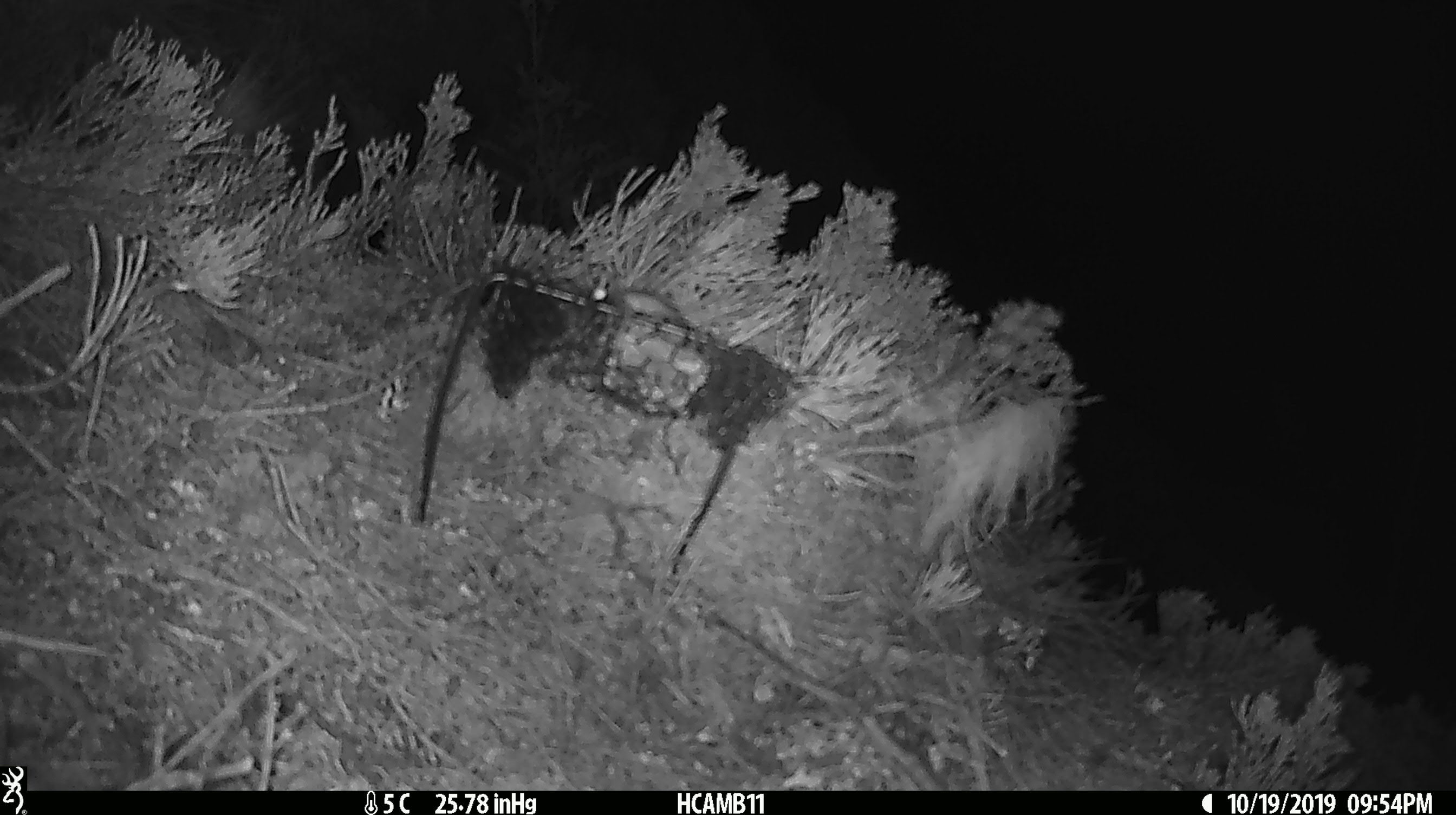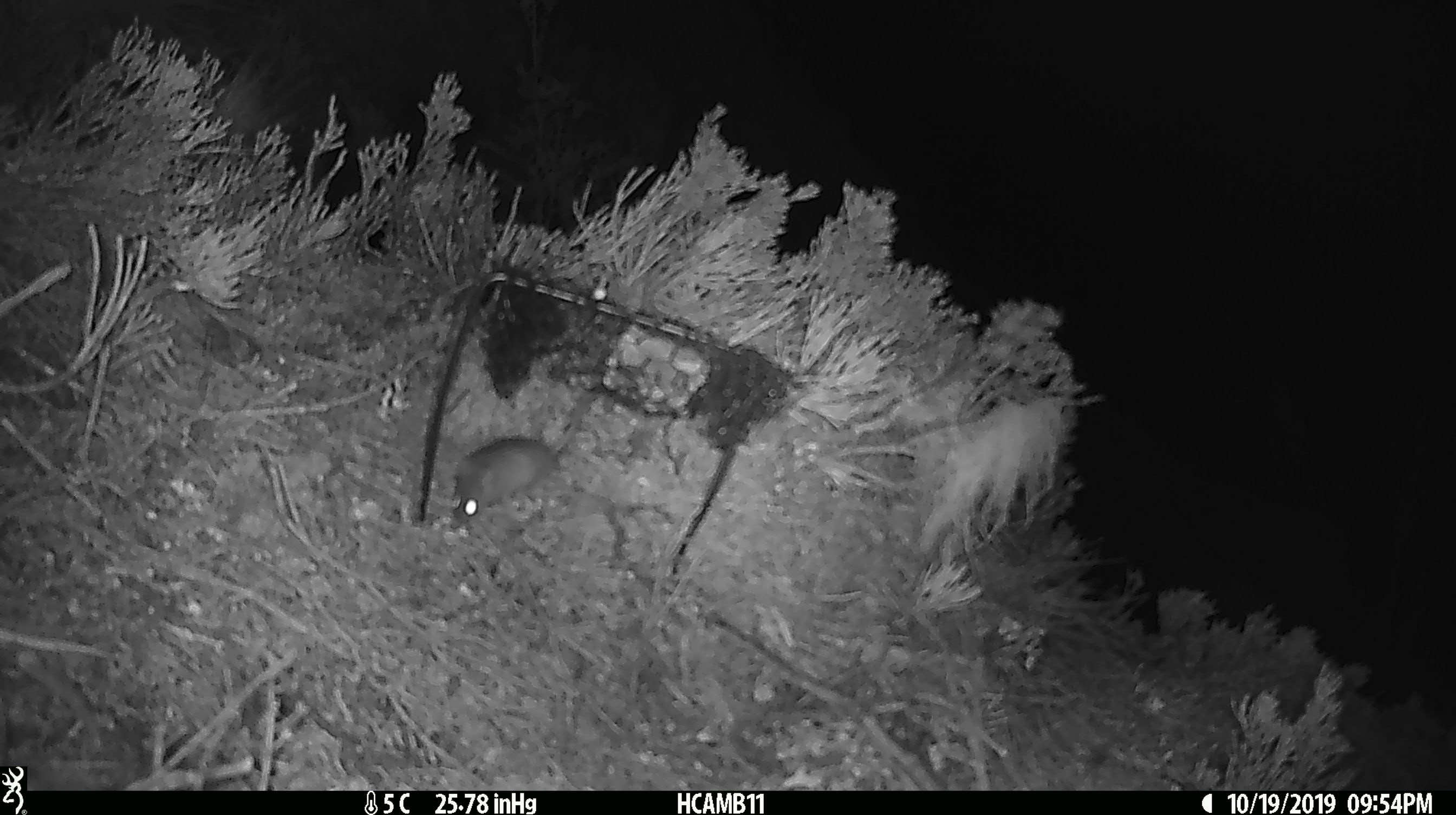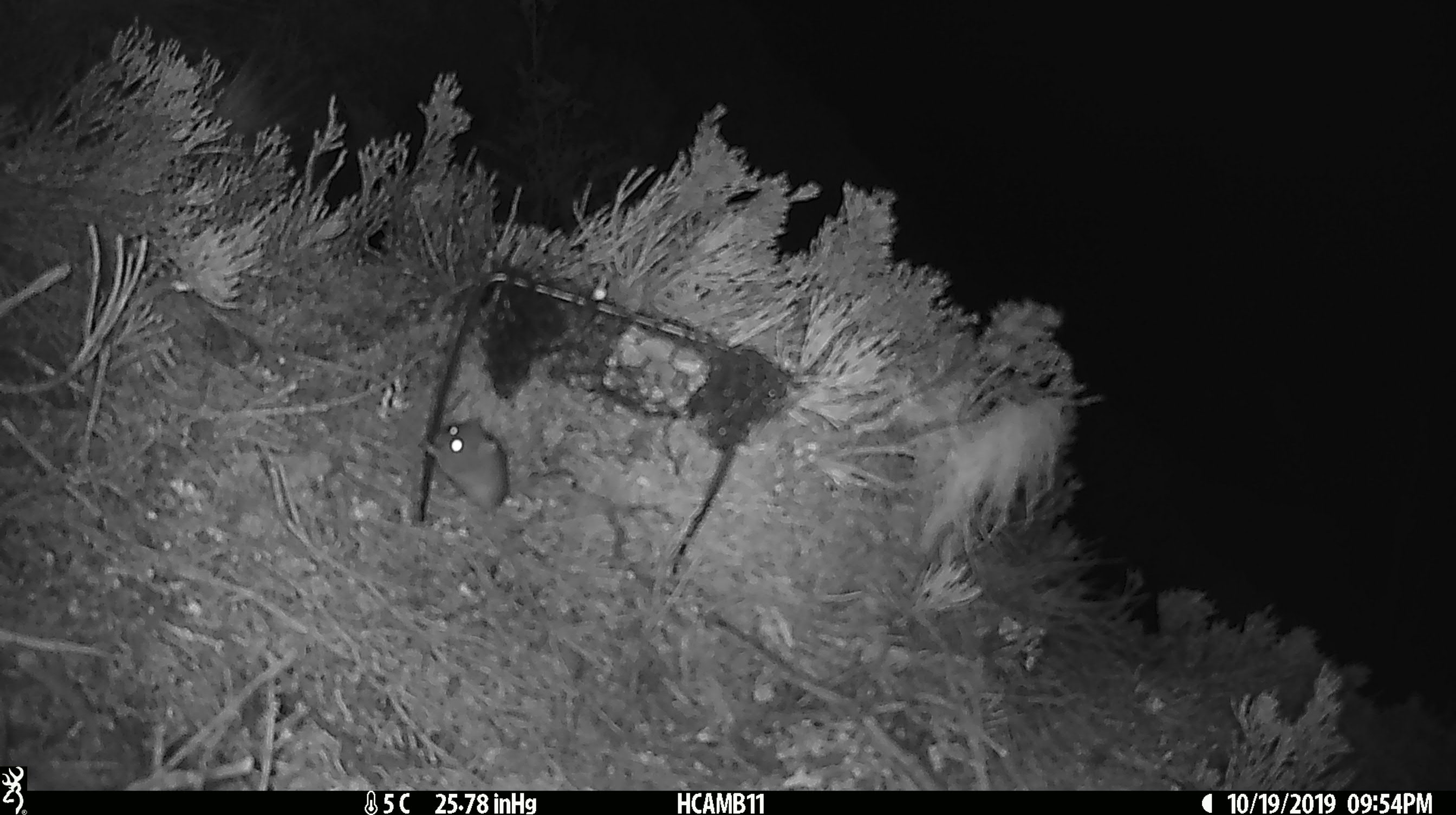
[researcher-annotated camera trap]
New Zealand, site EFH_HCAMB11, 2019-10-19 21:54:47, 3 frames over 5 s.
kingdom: Animalia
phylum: Chordata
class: Mammalia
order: Rodentia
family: Muridae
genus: Mus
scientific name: Mus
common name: mouse